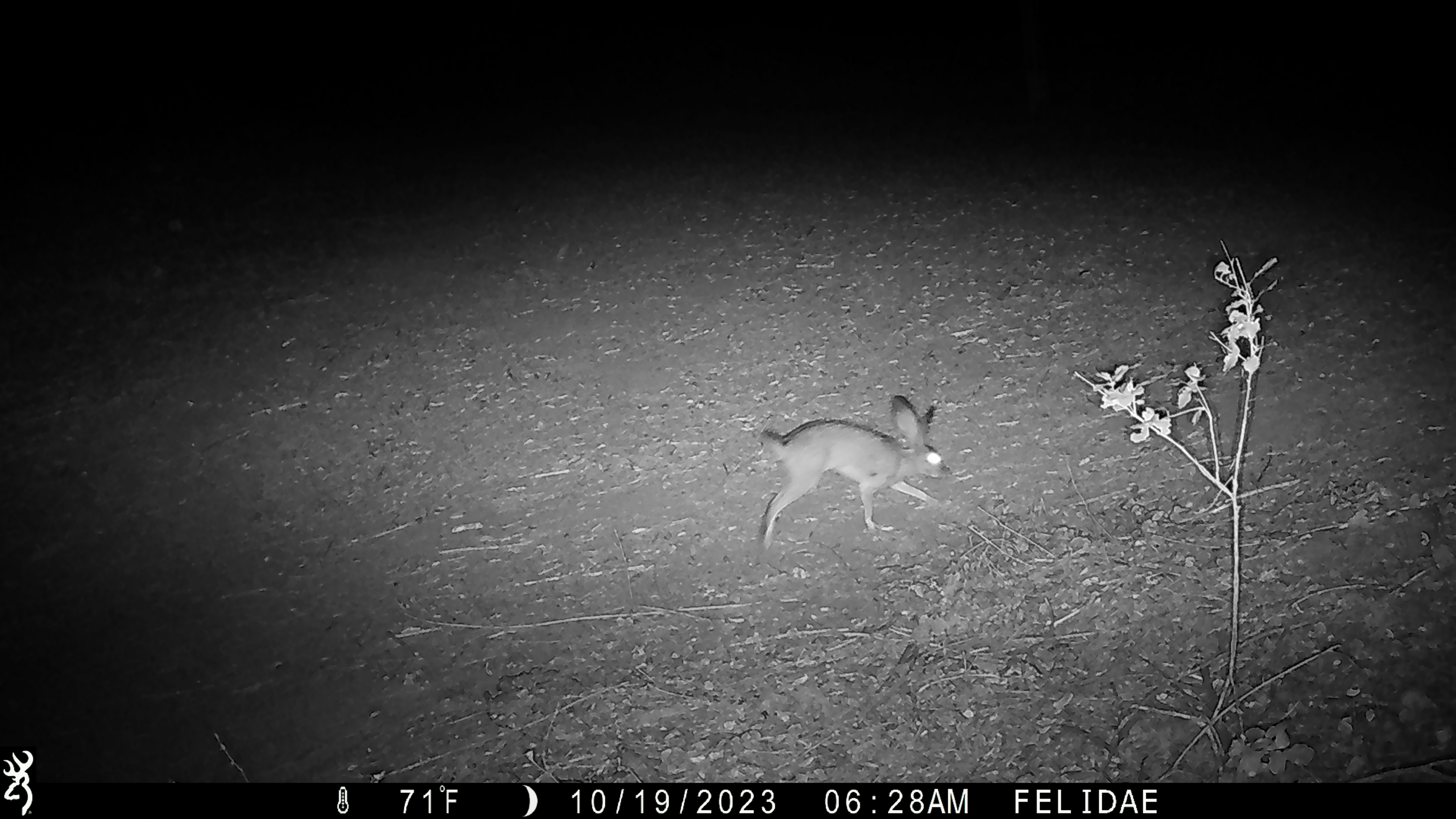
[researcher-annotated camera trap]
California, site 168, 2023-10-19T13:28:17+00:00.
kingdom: Animalia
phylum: Chordata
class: Mammalia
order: Lagomorpha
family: Leporidae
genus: Lepus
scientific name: Lepus californicus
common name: black-tailed jackrabbit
Black-tailed jackrabbit (Lepus californicus).